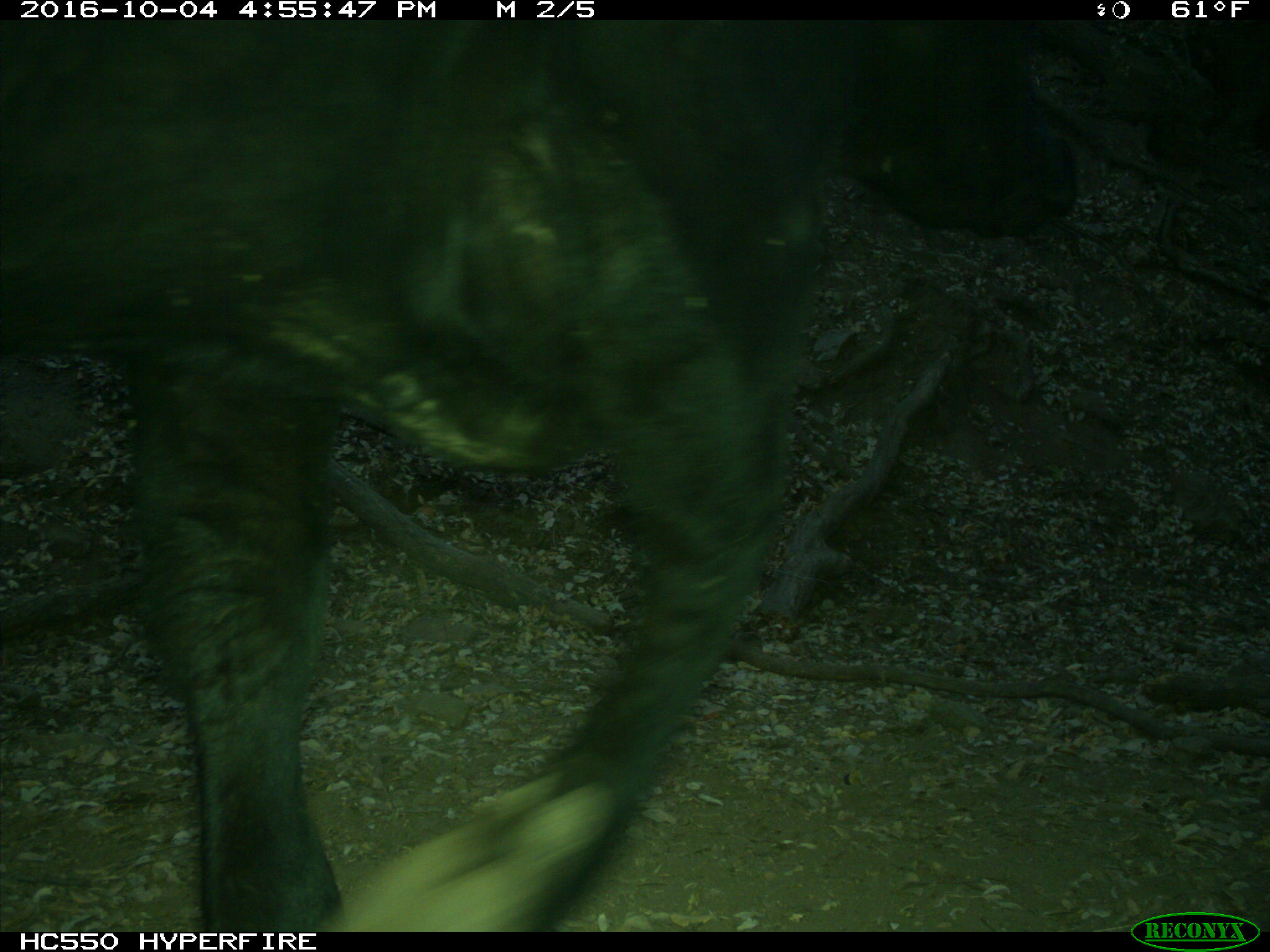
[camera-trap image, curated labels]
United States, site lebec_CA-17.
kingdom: Animalia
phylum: Chordata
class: Mammalia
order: Artiodactyla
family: Bovidae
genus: Bos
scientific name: Bos taurus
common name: domestic cow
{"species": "Bos taurus (domestic cow)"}